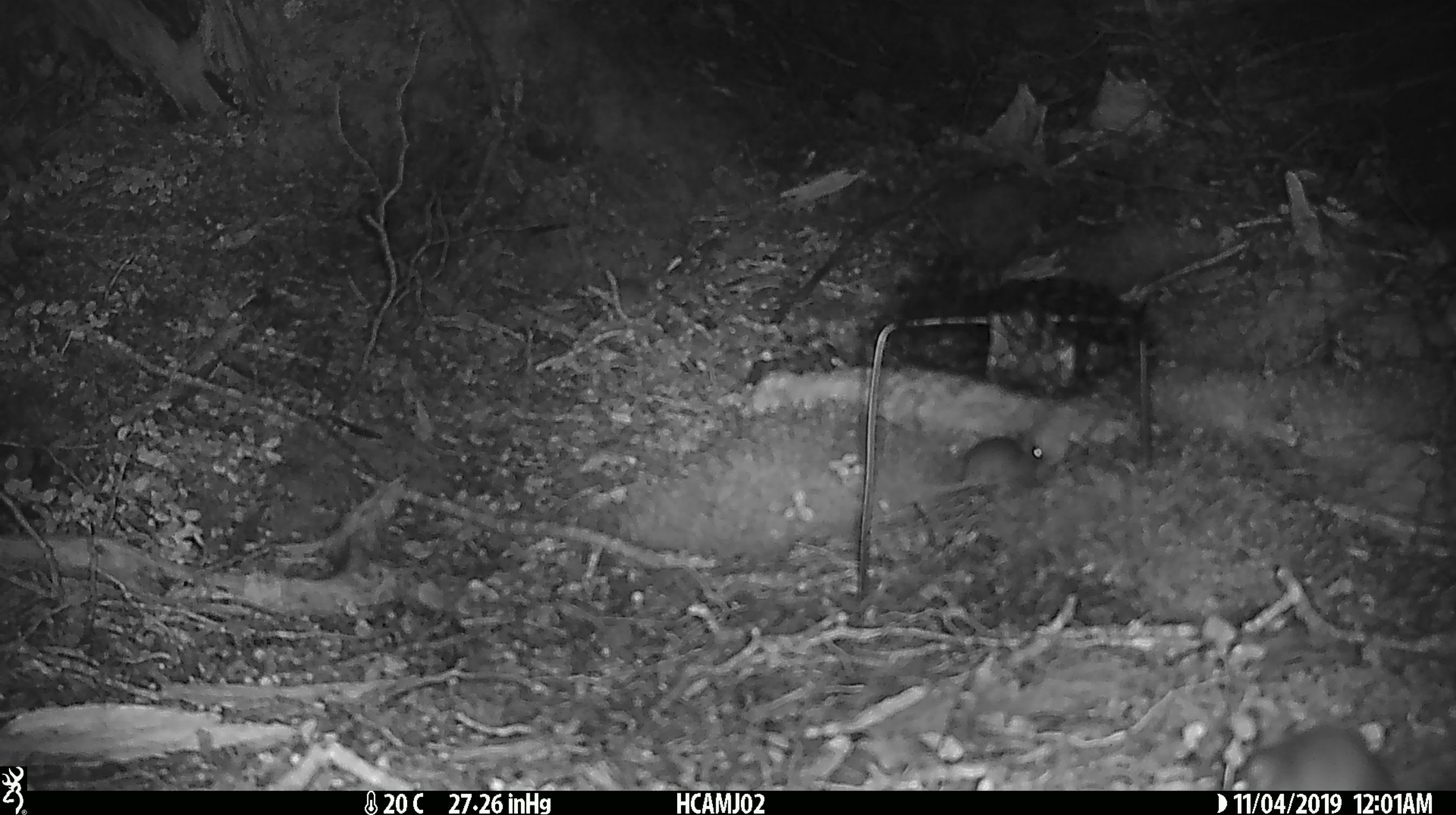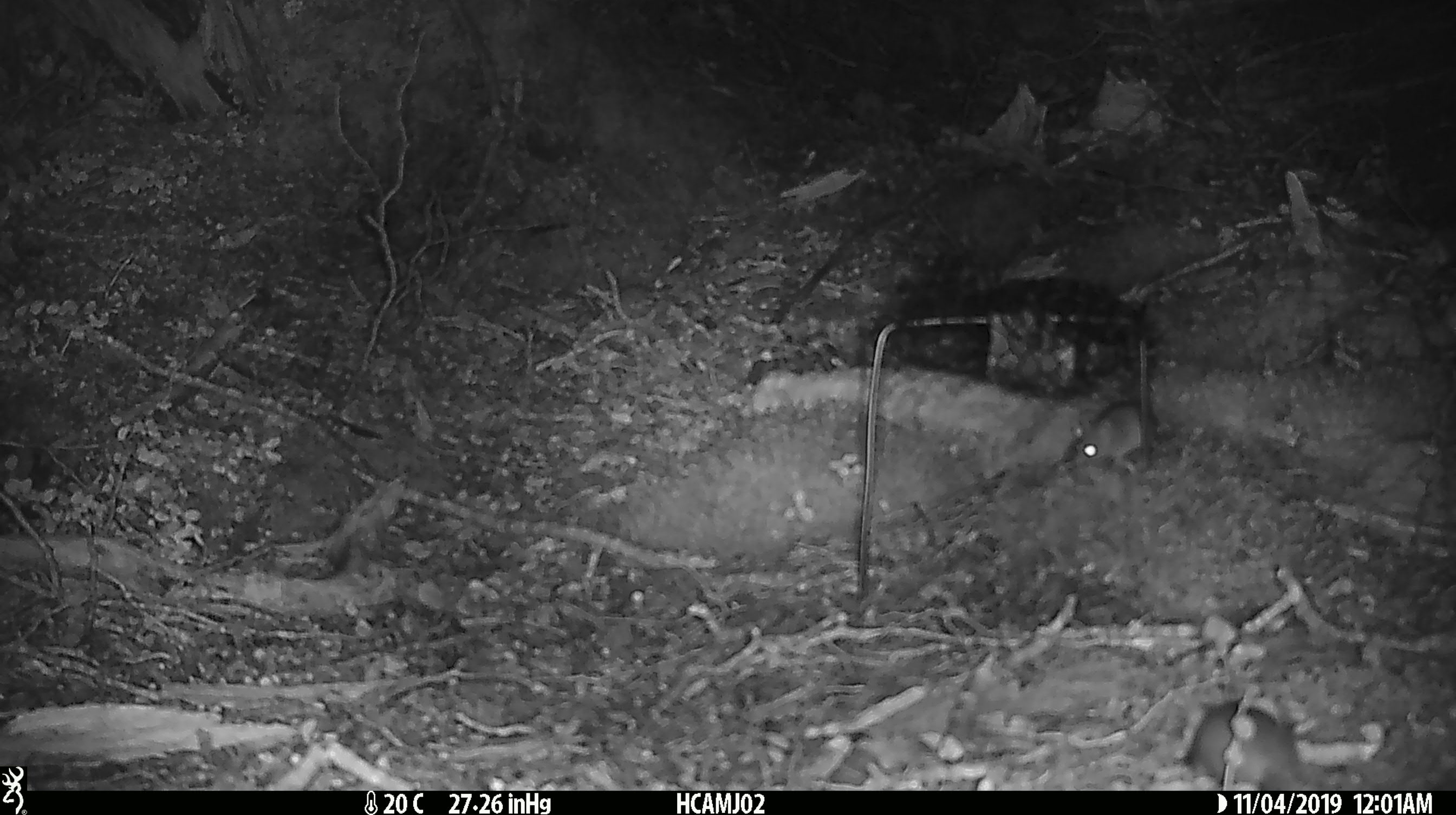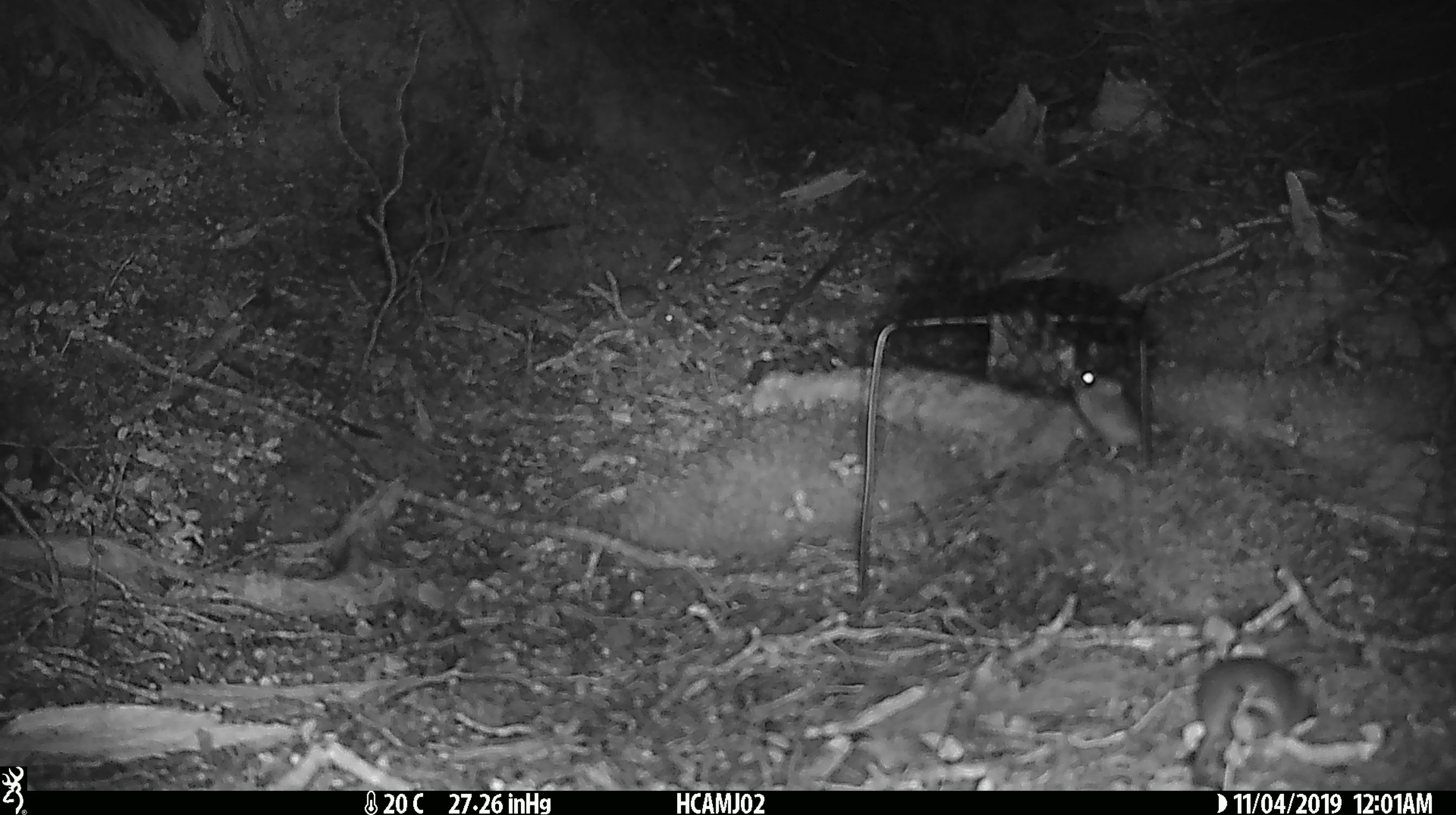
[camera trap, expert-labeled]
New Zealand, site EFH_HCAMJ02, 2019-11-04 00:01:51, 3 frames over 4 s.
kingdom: Animalia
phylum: Chordata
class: Mammalia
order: Rodentia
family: Muridae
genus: Mus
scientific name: Mus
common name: mouse